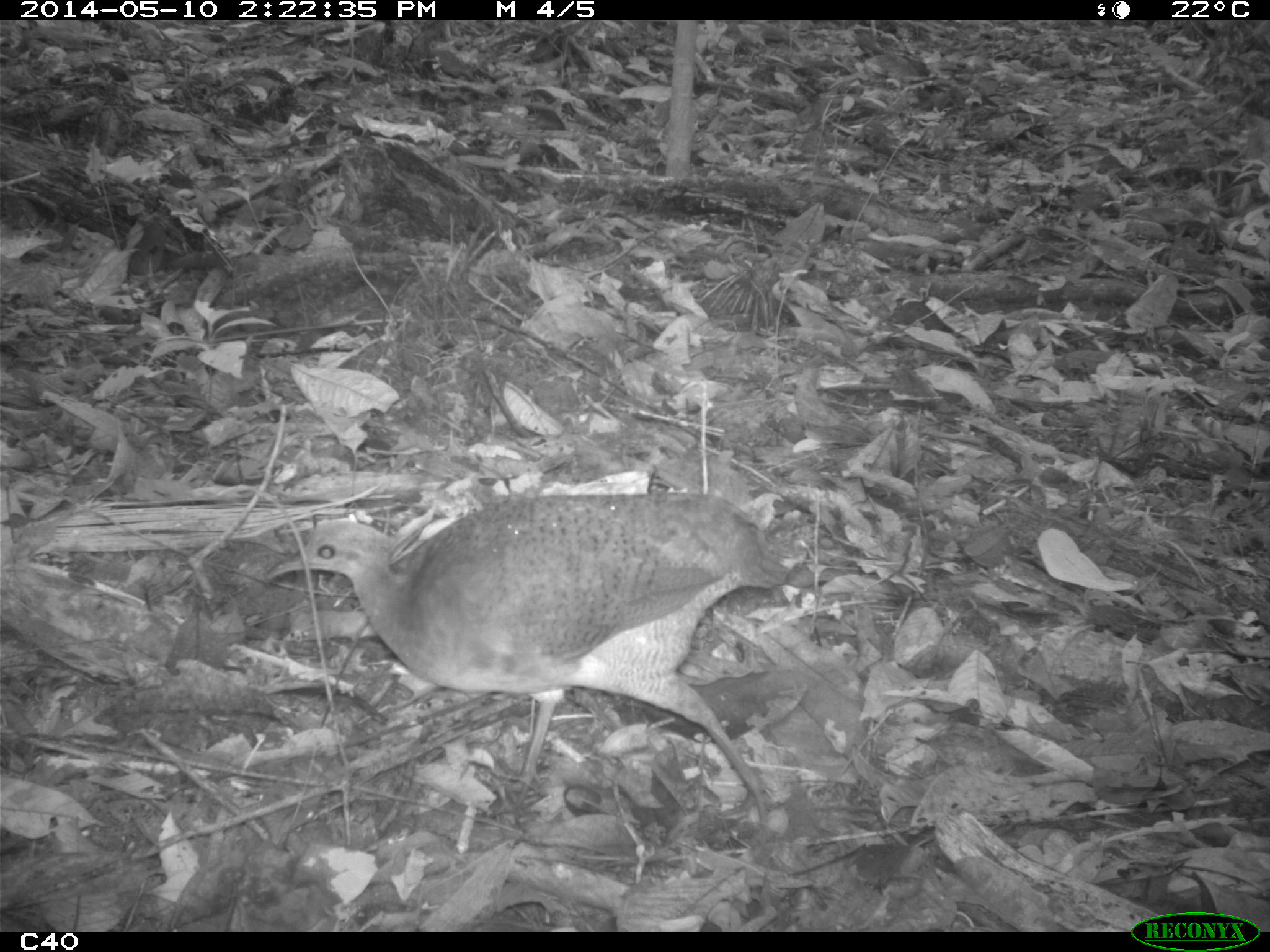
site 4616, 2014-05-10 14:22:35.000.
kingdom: Animalia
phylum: Chordata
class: Aves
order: Tinamiformes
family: Tinamidae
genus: Tinamus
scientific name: Tinamus major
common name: great tinamou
Tinamus major (great tinamou), count 1, age adult.